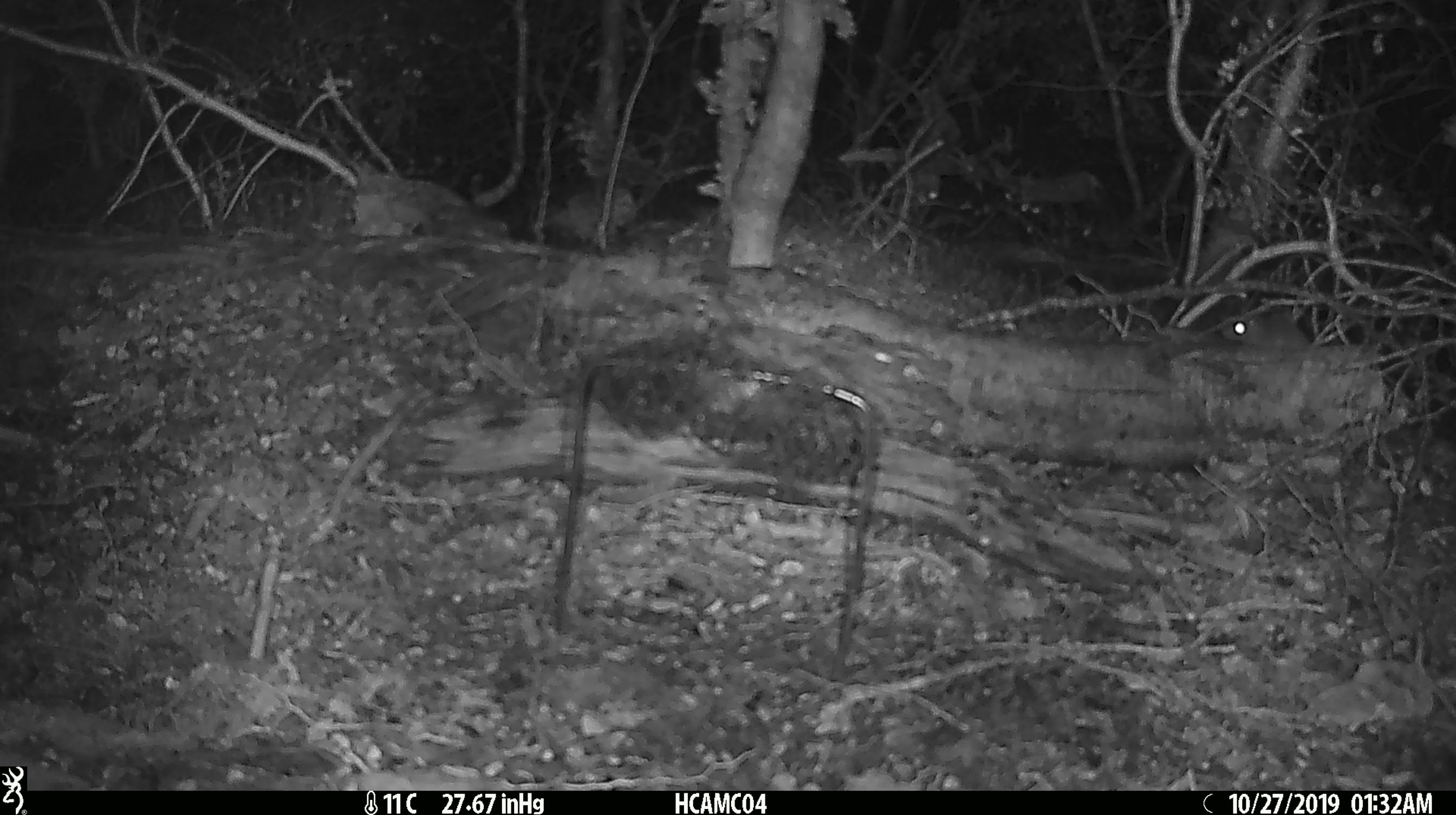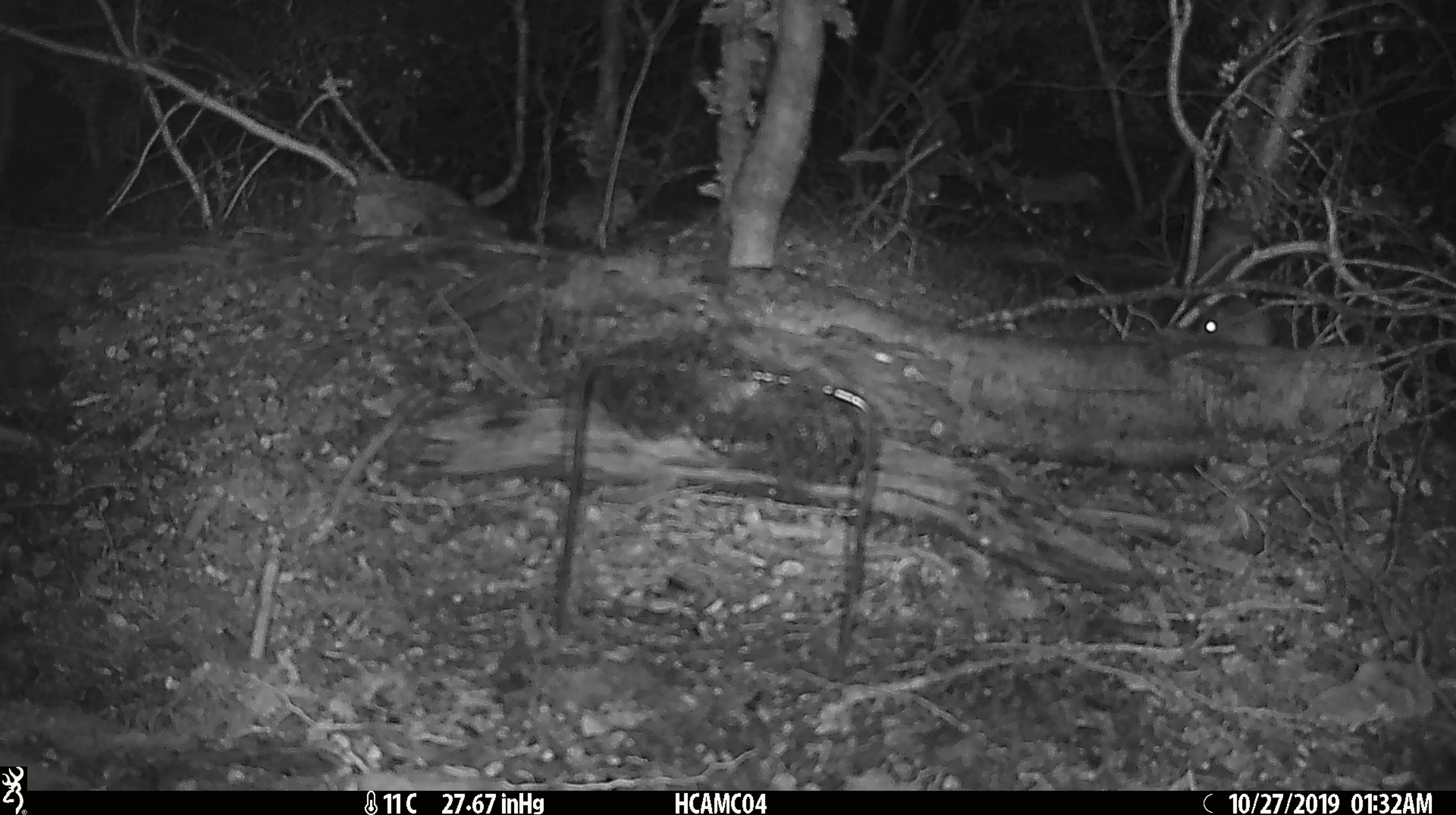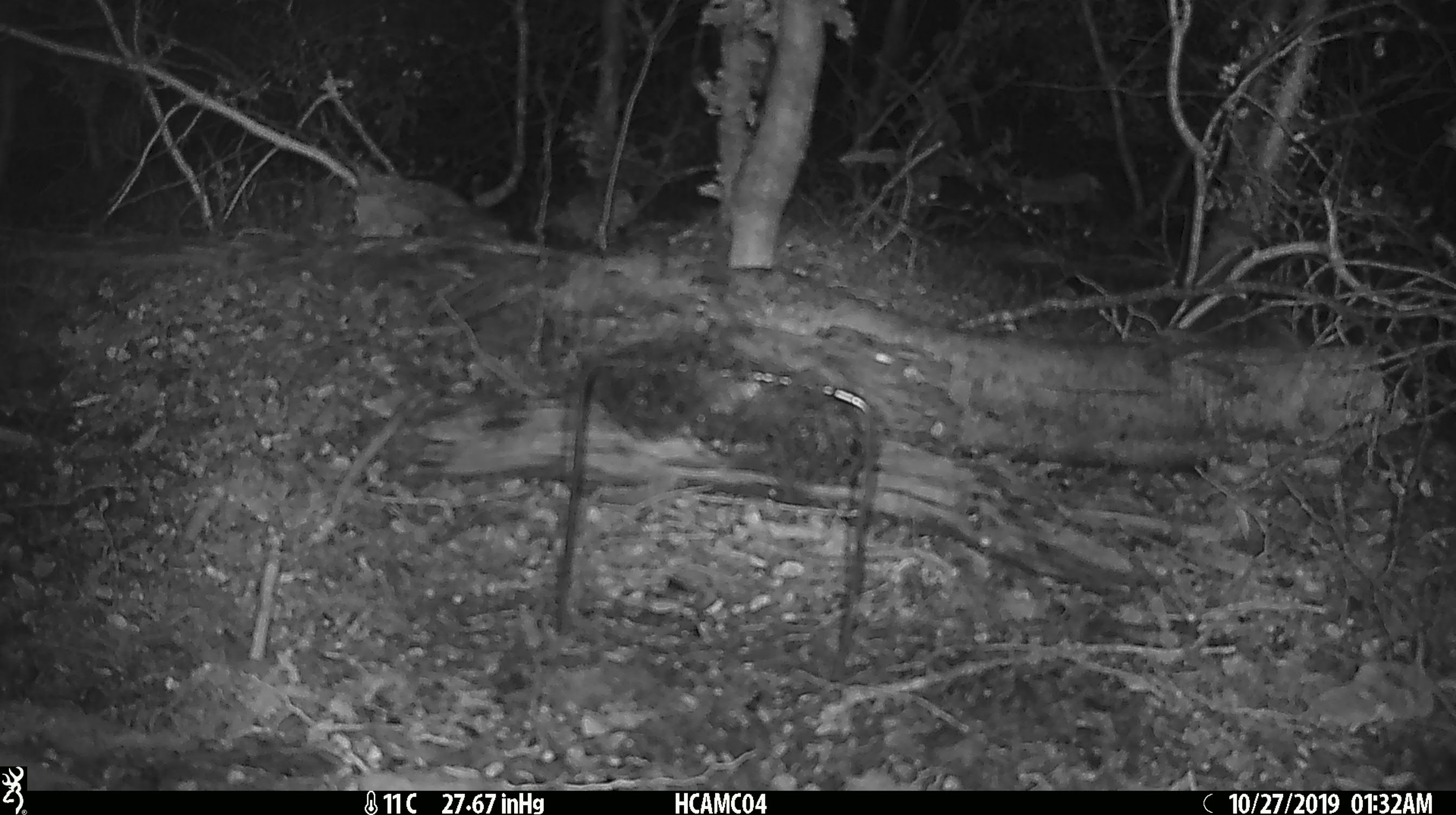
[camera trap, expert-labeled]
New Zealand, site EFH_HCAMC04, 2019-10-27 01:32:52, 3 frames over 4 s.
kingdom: Animalia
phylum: Chordata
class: Mammalia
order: Rodentia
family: Muridae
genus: Mus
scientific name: Mus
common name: mouse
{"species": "mouse (Mus)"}